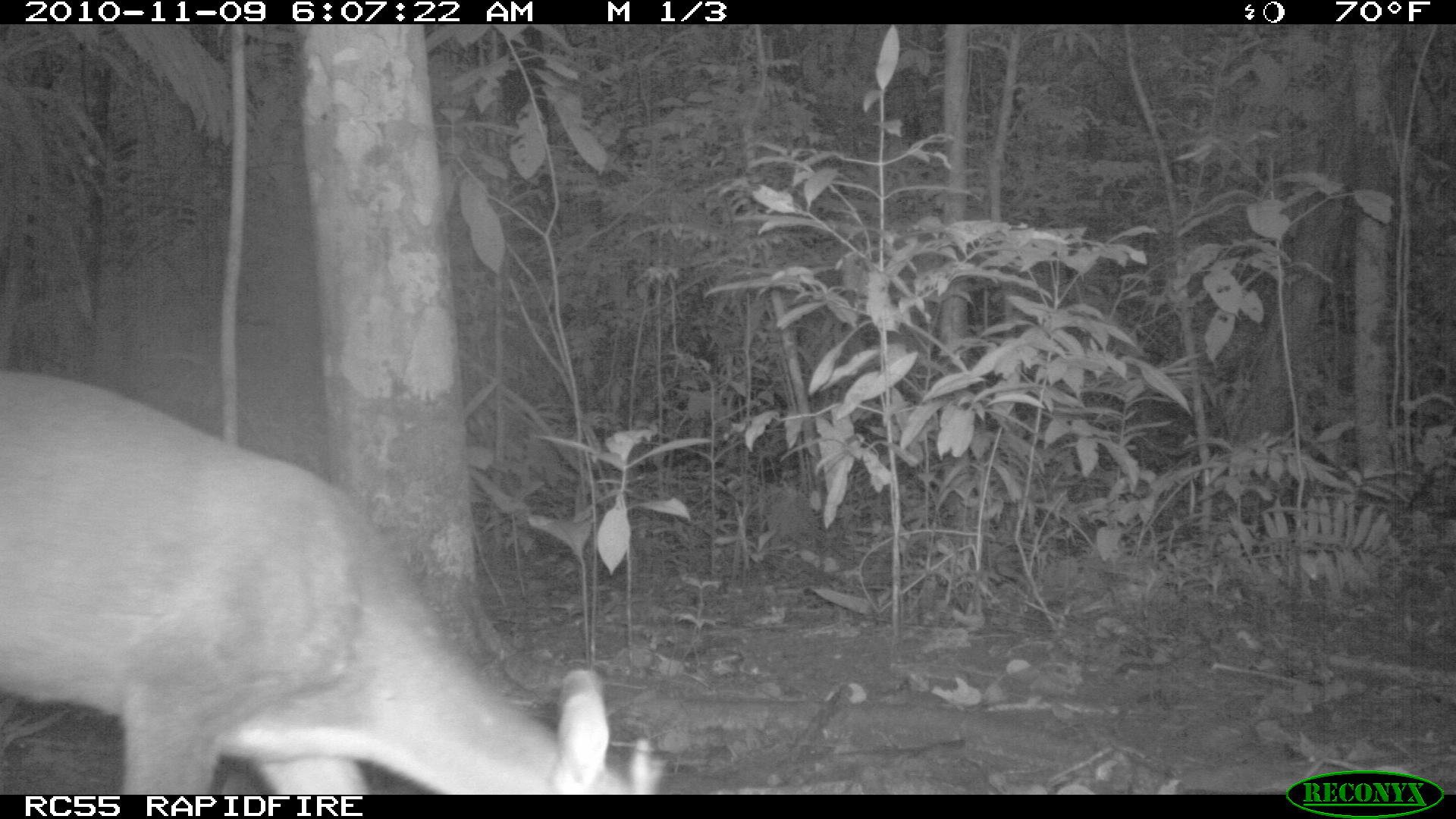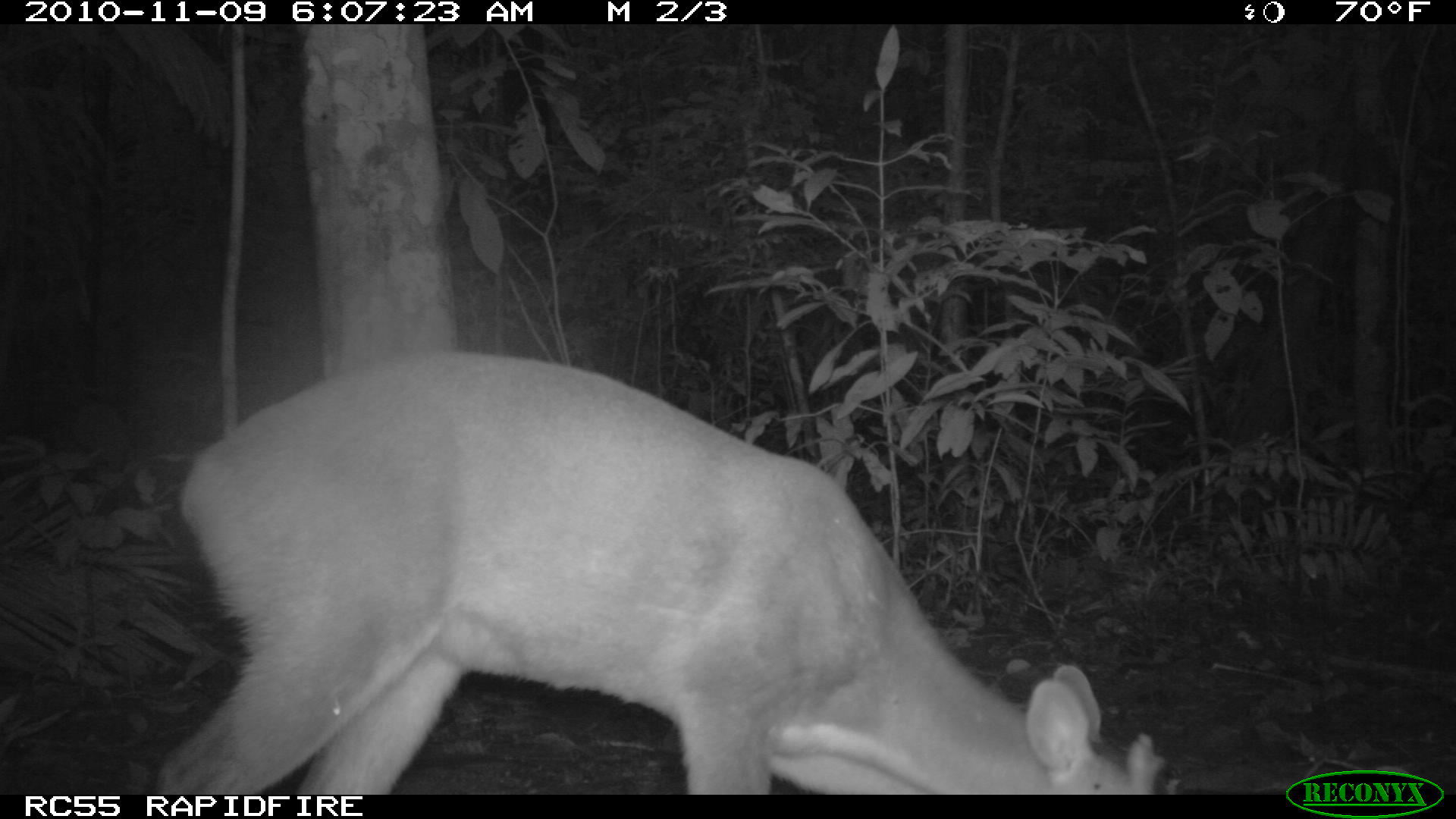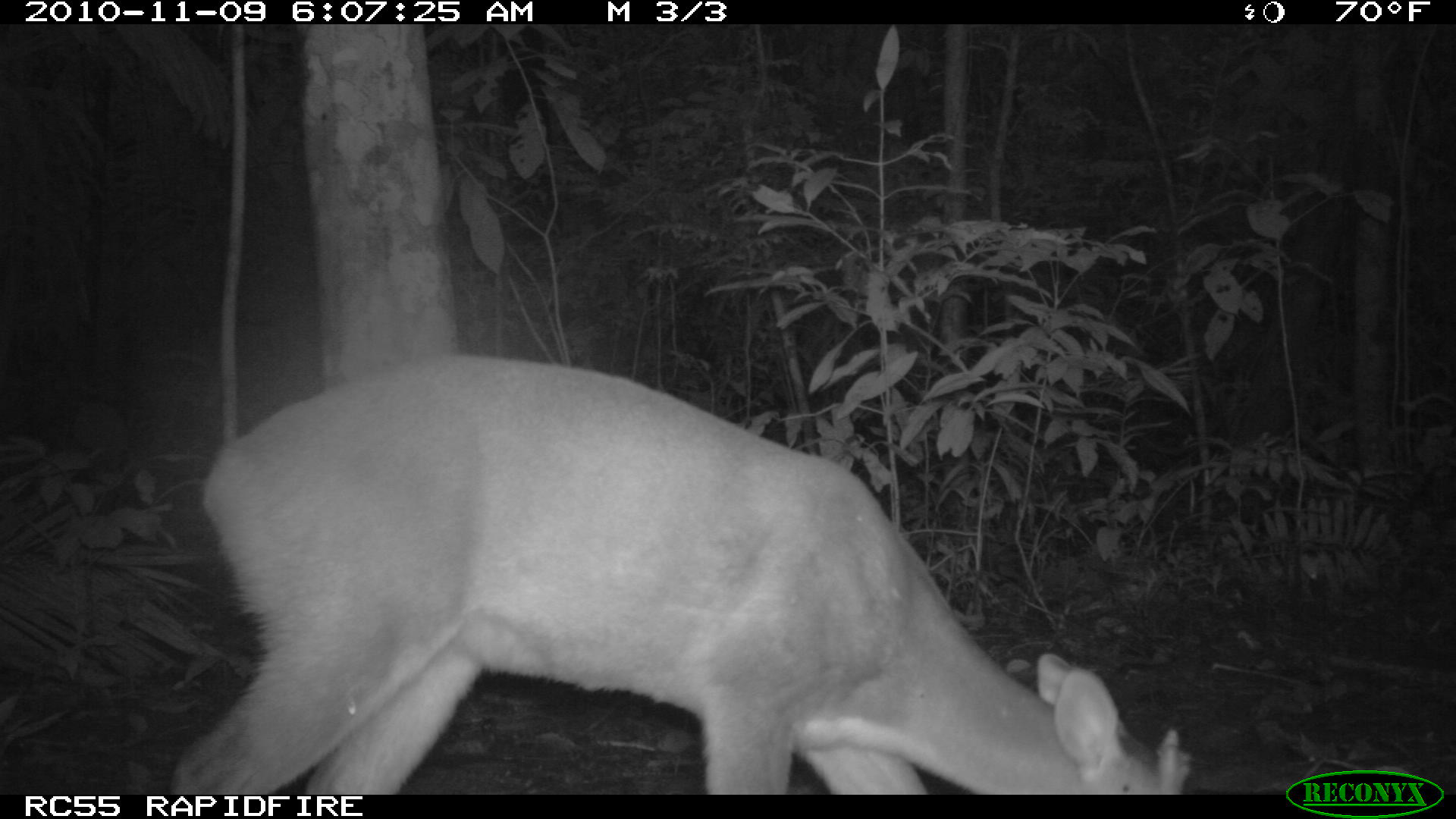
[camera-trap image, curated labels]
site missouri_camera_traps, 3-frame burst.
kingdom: Animalia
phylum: Chordata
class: Mammalia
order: Artiodactyla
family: Cervidae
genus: Odocoileus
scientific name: Odocoileus virginianus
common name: white-tailed deer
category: white tailed deer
White tailed deer (white-tailed deer) (Odocoileus virginianus). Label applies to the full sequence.